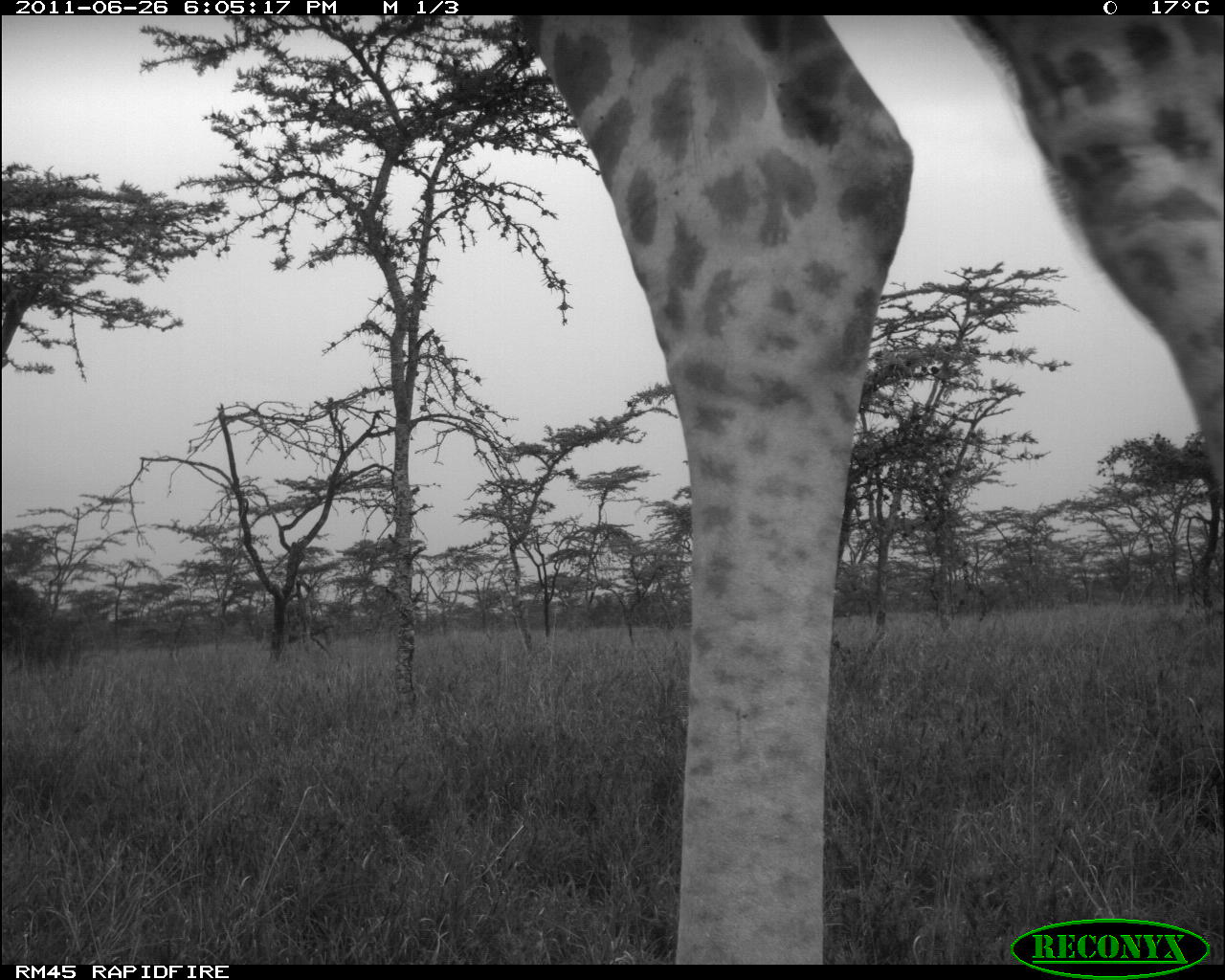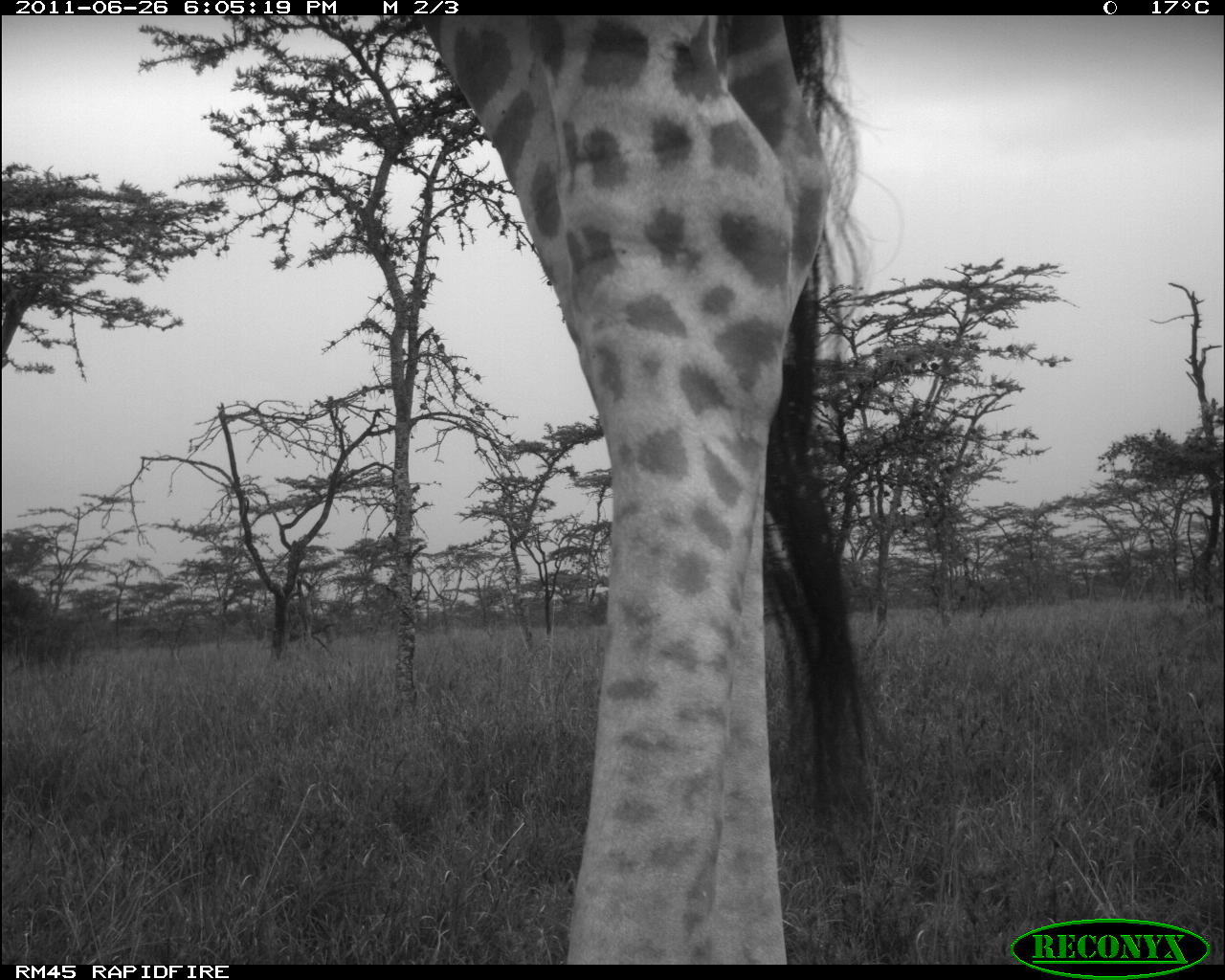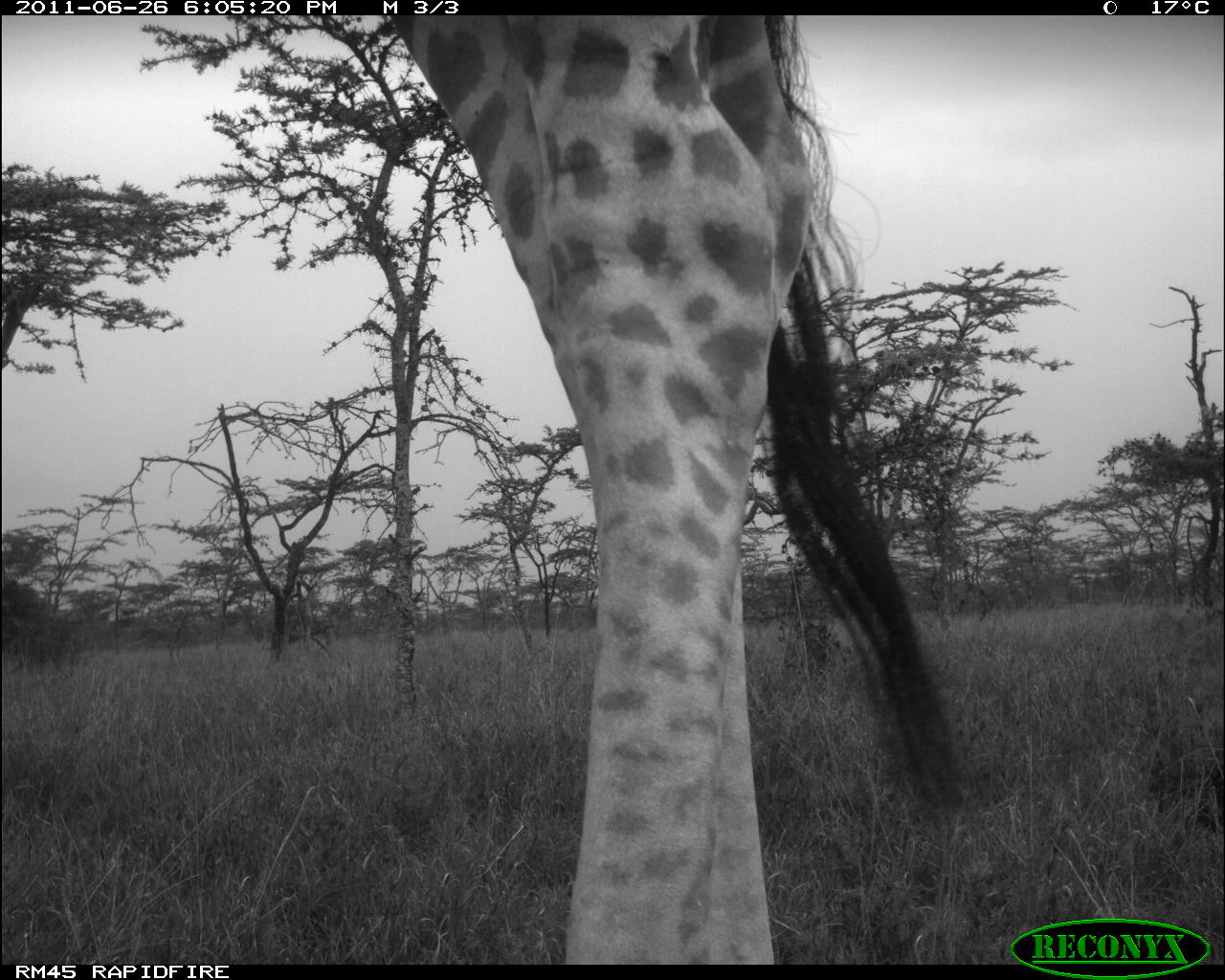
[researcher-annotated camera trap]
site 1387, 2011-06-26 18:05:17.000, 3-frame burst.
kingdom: Animalia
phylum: Chordata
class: Mammalia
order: Artiodactyla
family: Giraffidae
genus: Giraffa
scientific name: Giraffa camelopardalis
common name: giraffe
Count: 1.